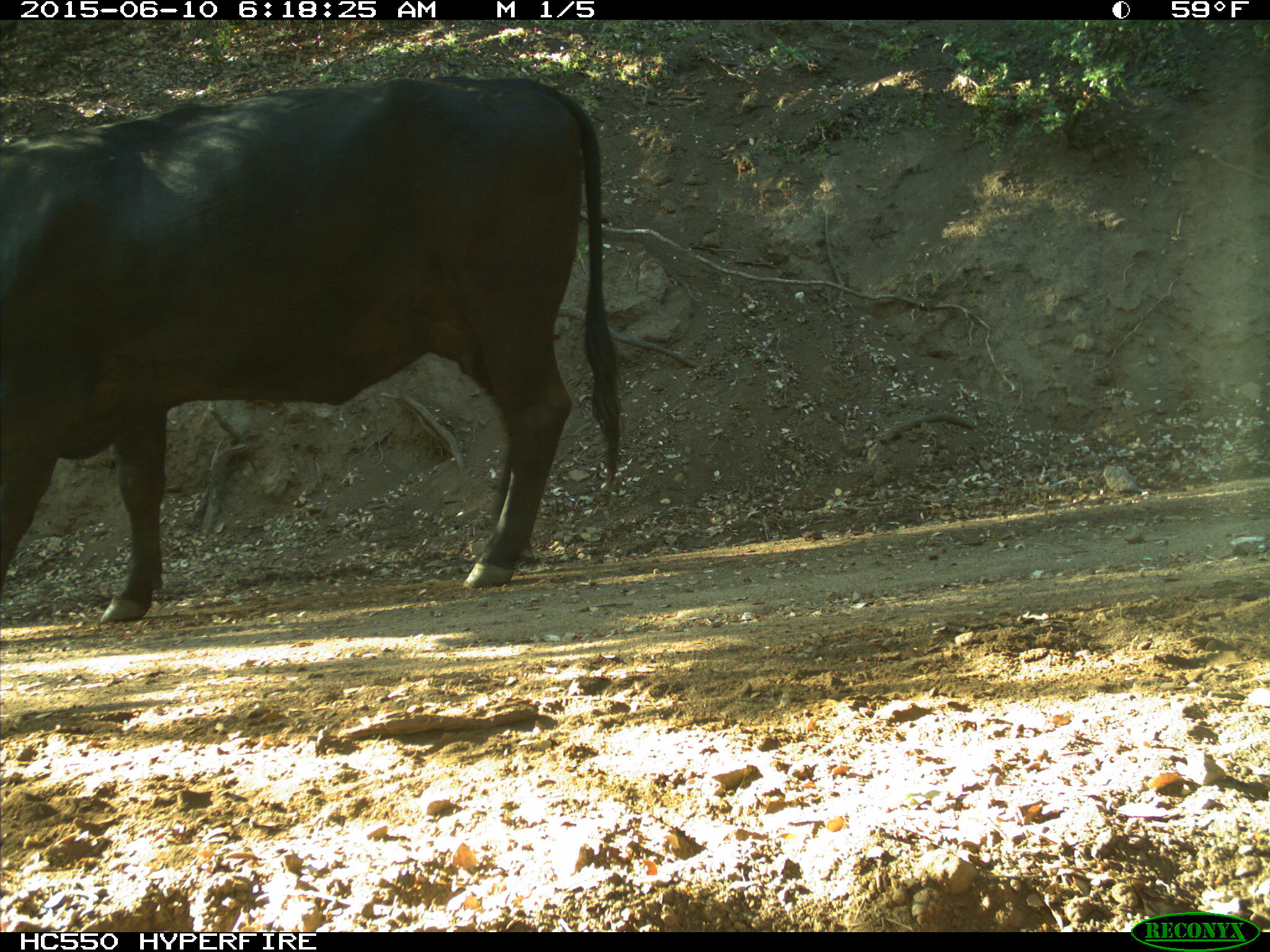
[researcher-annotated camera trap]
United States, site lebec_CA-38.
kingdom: Animalia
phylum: Chordata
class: Mammalia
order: Artiodactyla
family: Bovidae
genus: Bos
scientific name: Bos taurus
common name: domestic cow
Bos taurus (domestic cow).